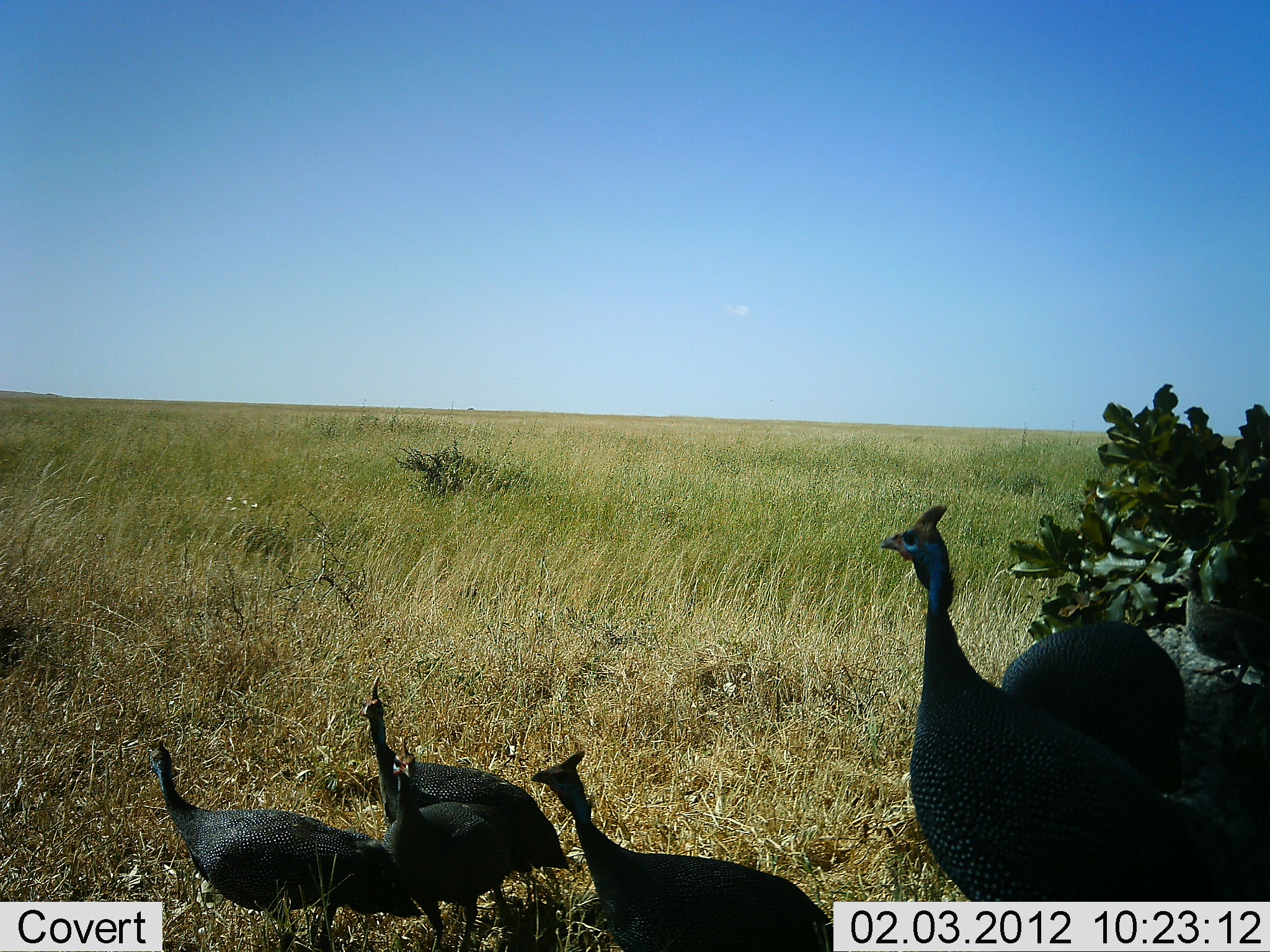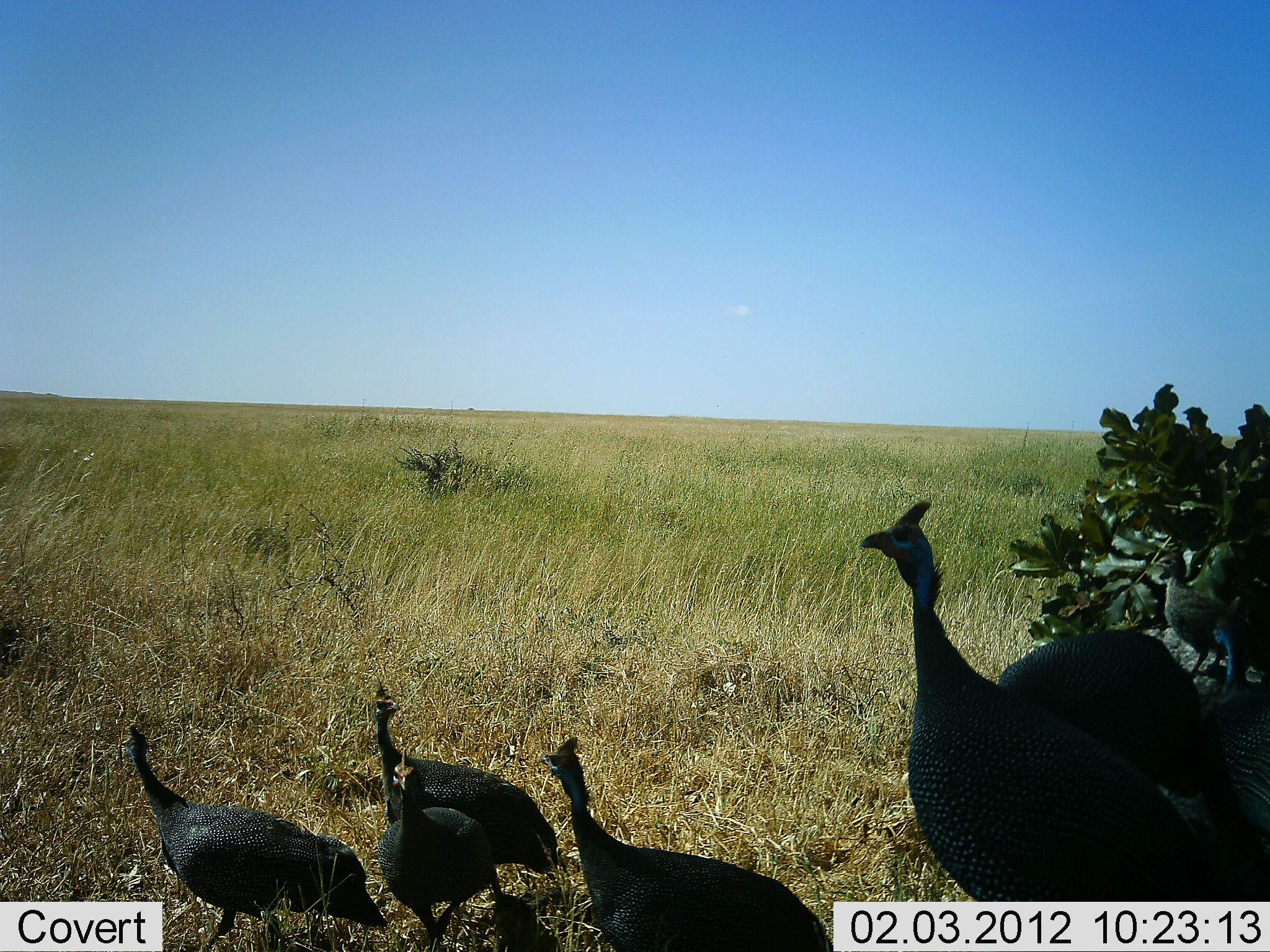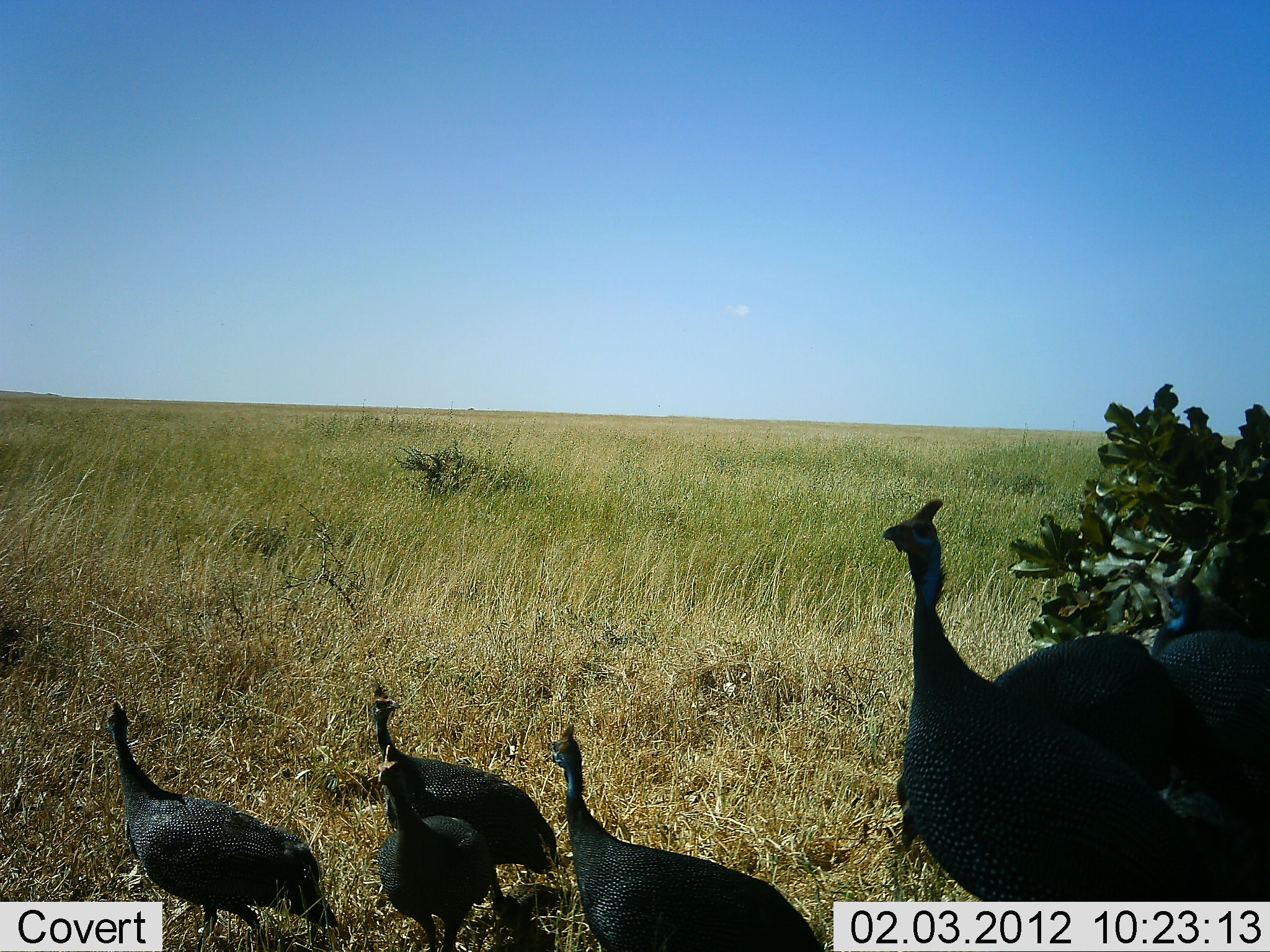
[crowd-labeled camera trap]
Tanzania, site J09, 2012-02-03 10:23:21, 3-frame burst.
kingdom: Animalia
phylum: Chordata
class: Aves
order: Galliformes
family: Numididae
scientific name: Numididae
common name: guinea fowl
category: guineafowl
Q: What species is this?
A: Guineafowl (guinea fowl) (Numididae).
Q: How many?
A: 8.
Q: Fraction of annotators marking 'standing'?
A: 70%.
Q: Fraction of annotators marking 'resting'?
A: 15%.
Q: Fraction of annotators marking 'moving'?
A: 40%.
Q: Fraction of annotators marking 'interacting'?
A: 5%.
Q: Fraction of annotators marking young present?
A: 30%.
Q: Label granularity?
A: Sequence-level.